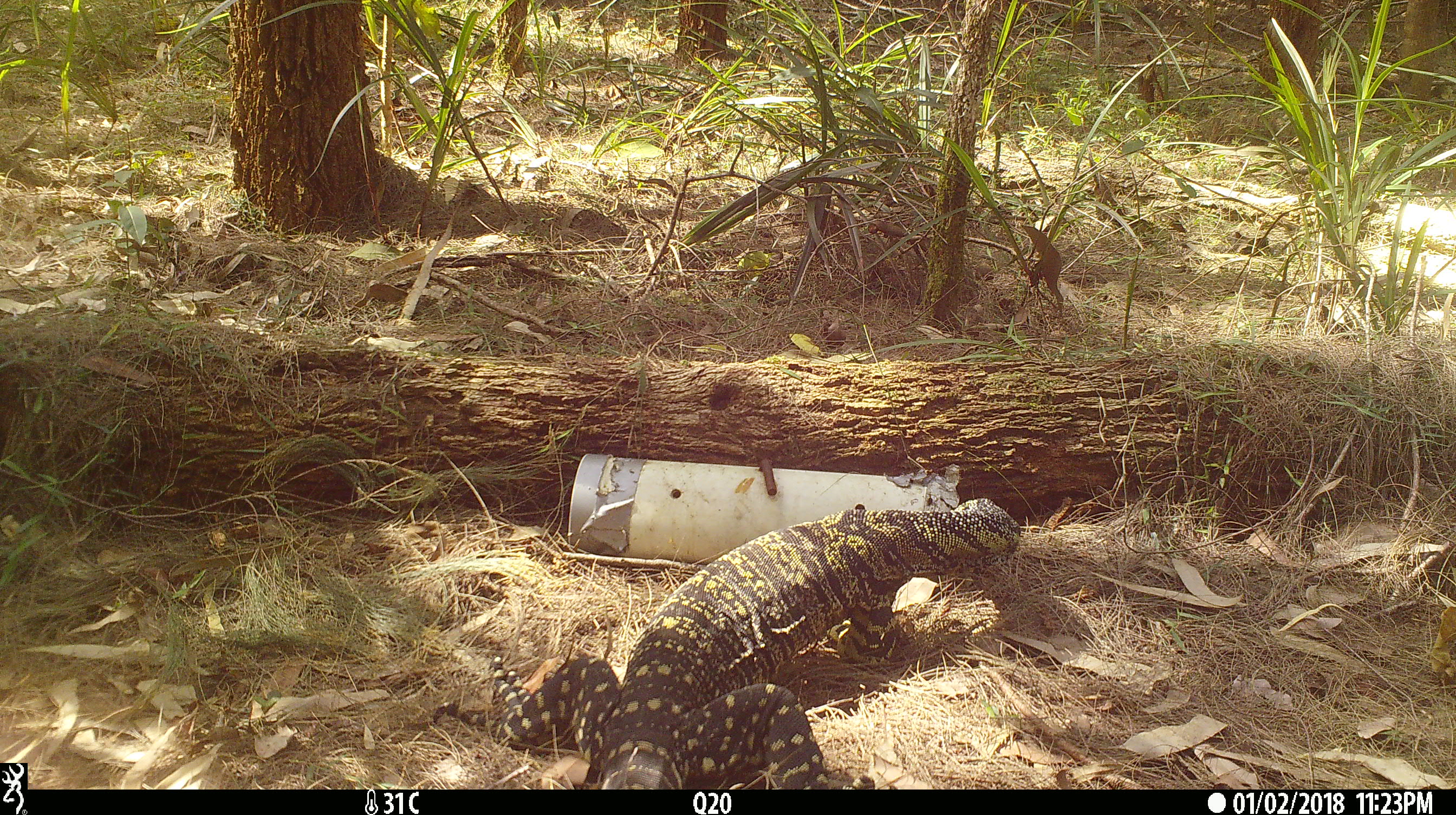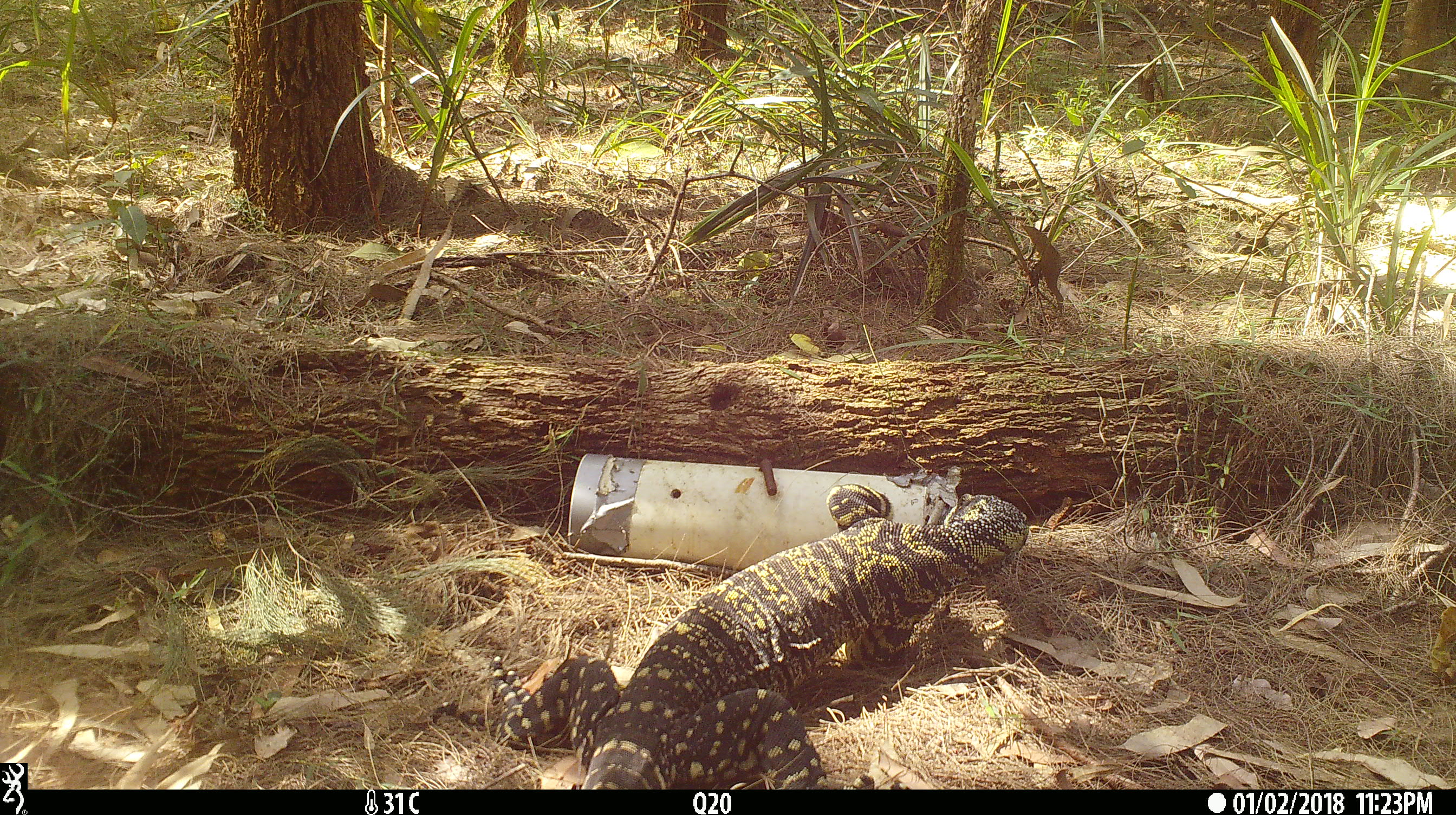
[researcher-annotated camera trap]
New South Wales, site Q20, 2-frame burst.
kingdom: Animalia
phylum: Chordata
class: Reptilia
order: Squamata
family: Varanidae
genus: Varanus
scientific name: Varanus varius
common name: lace monitor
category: goanna